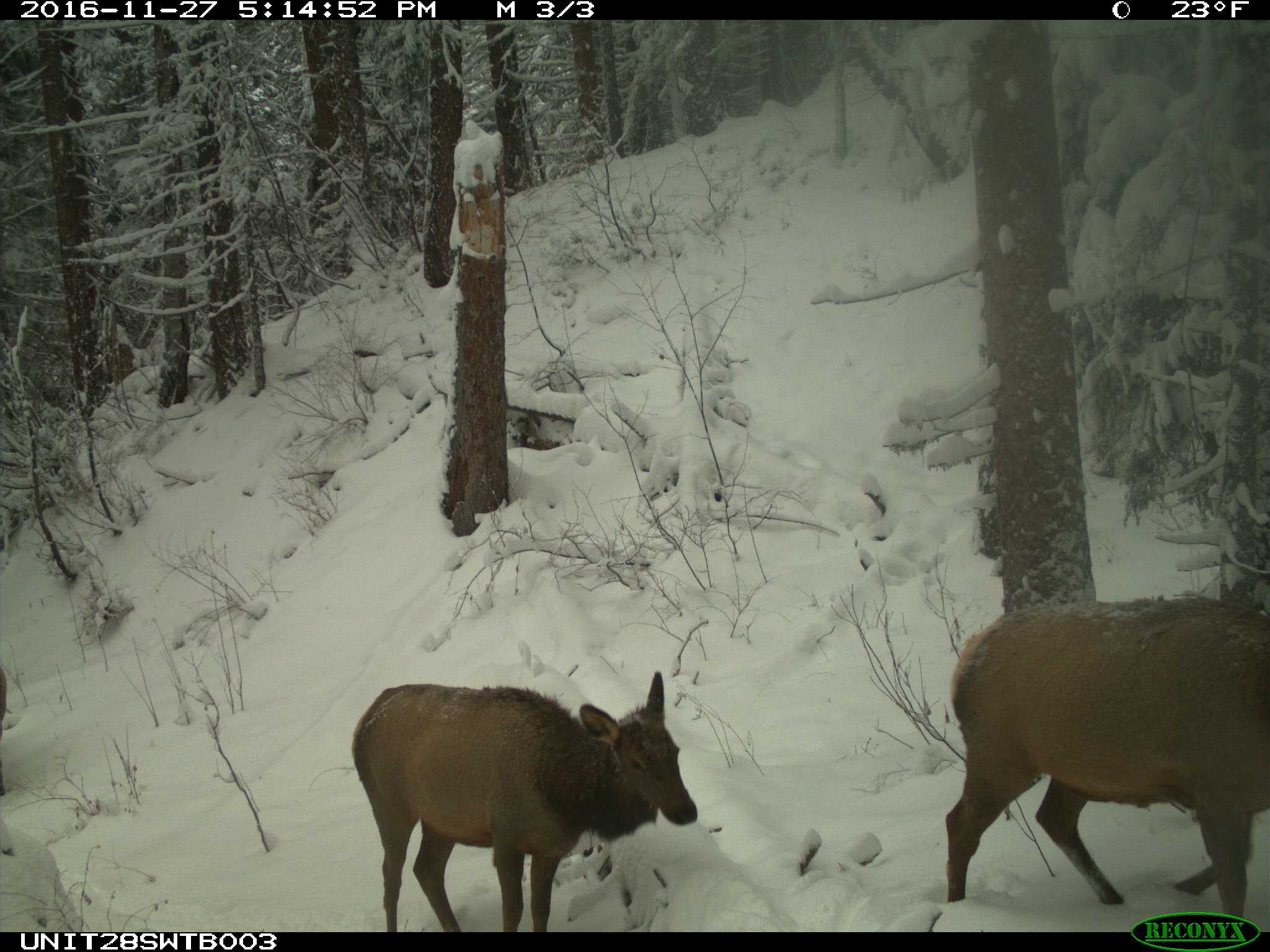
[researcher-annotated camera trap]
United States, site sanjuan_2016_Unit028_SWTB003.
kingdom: Animalia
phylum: Chordata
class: Mammalia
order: Artiodactyla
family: Cervidae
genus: Cervus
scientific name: Cervus elaphus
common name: red deer